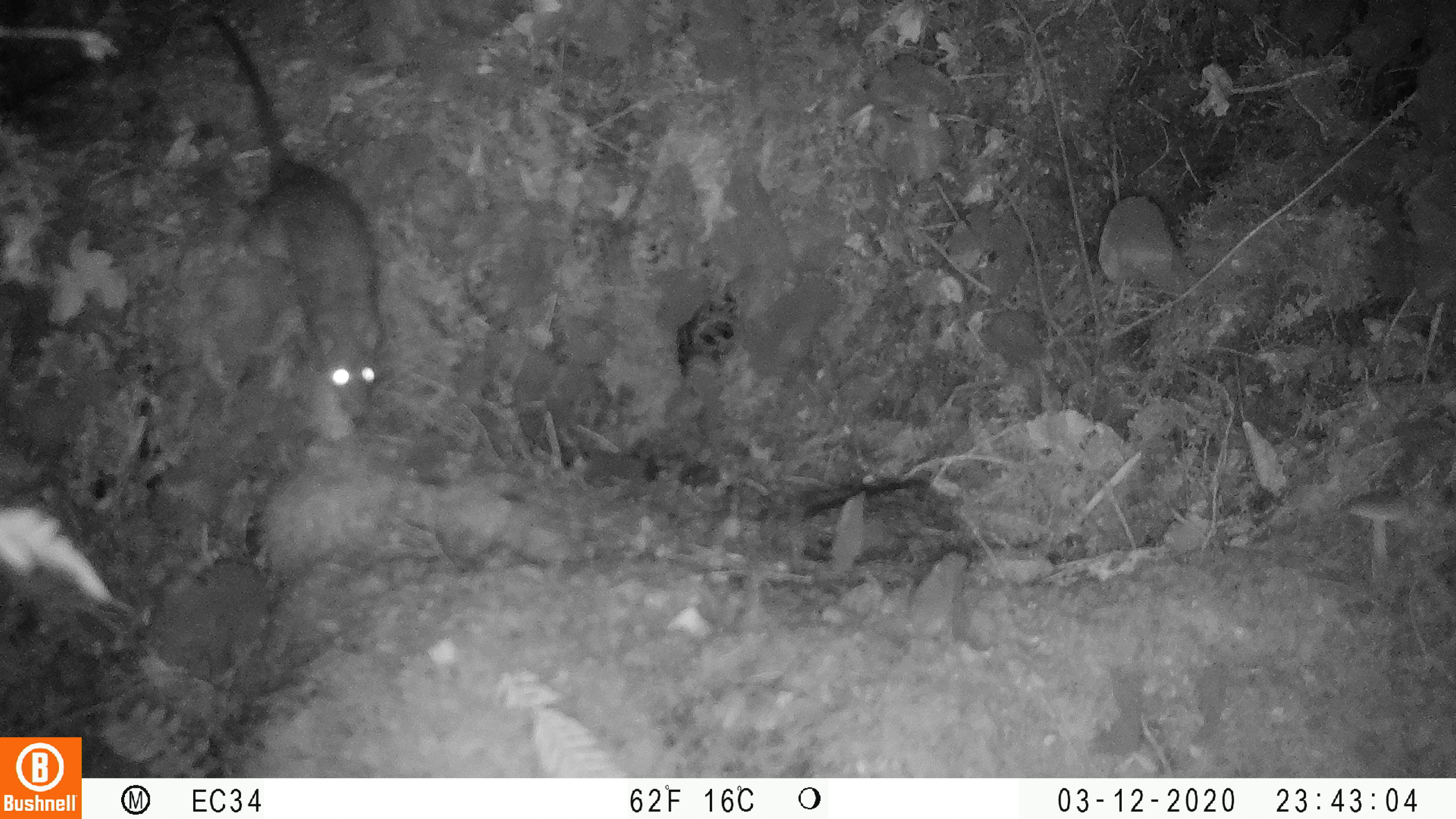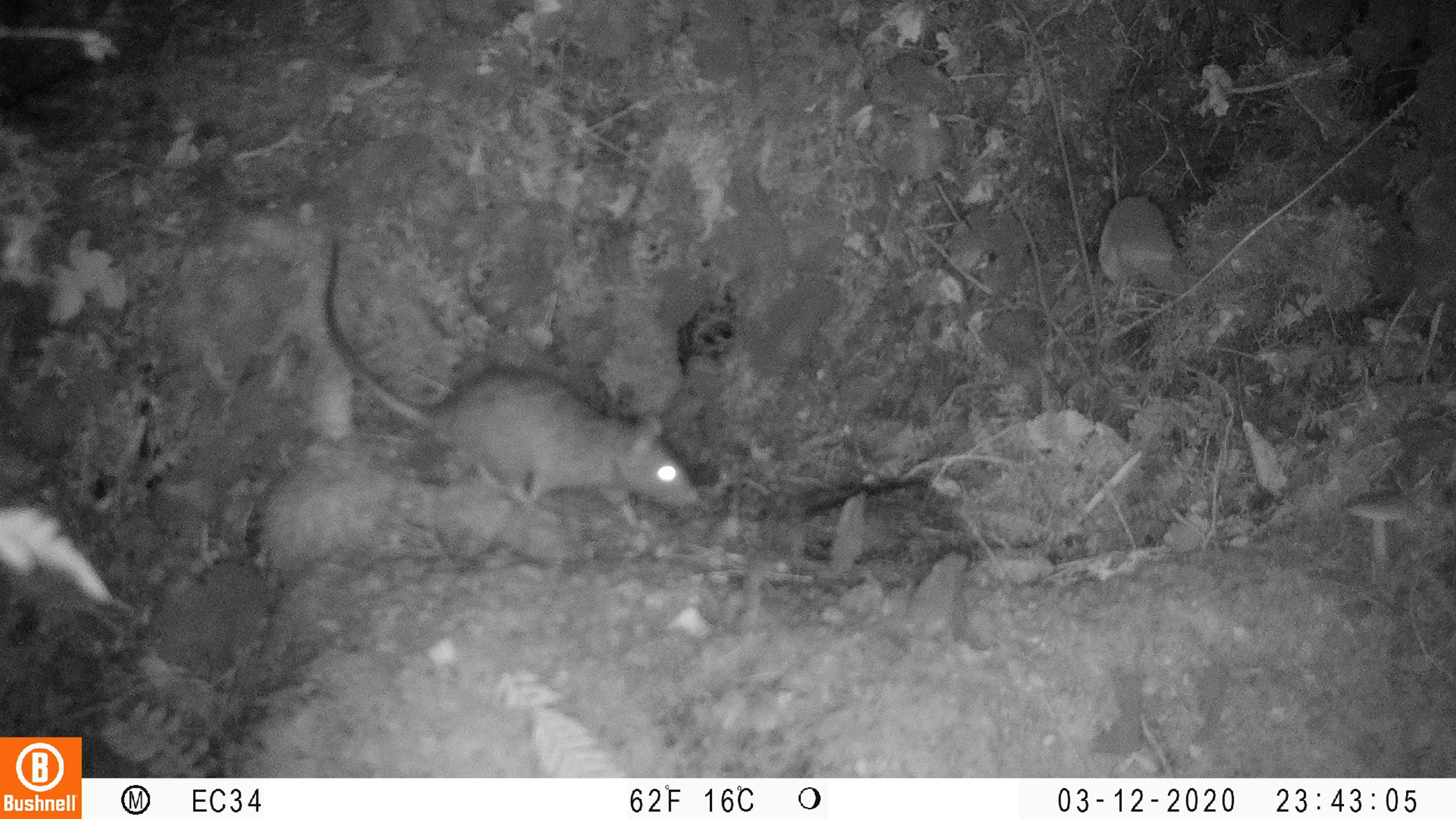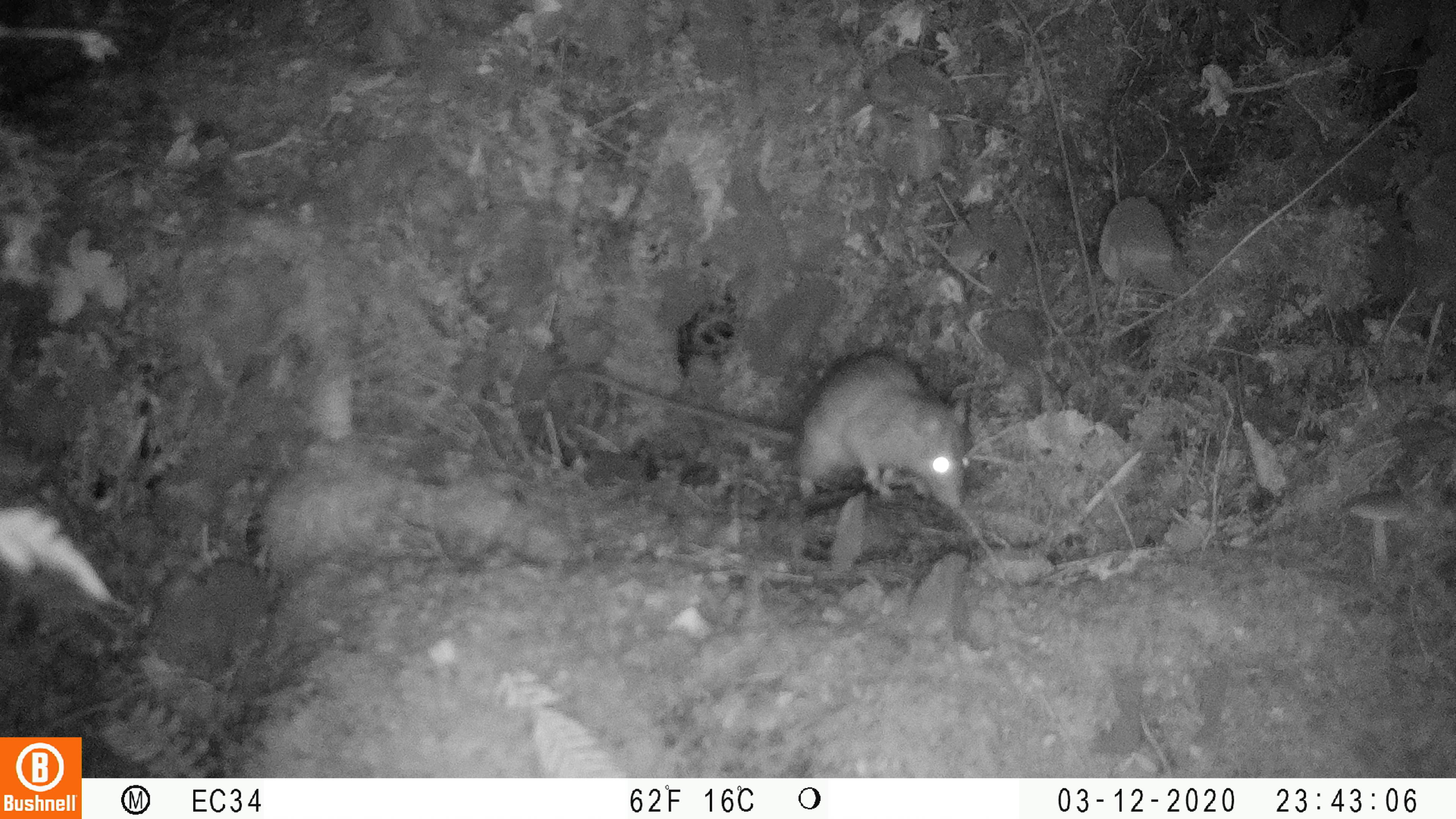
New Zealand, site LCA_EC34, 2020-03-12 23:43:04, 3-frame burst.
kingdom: Animalia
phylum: Chordata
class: Mammalia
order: Rodentia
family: Muridae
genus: Rattus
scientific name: Rattus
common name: rat